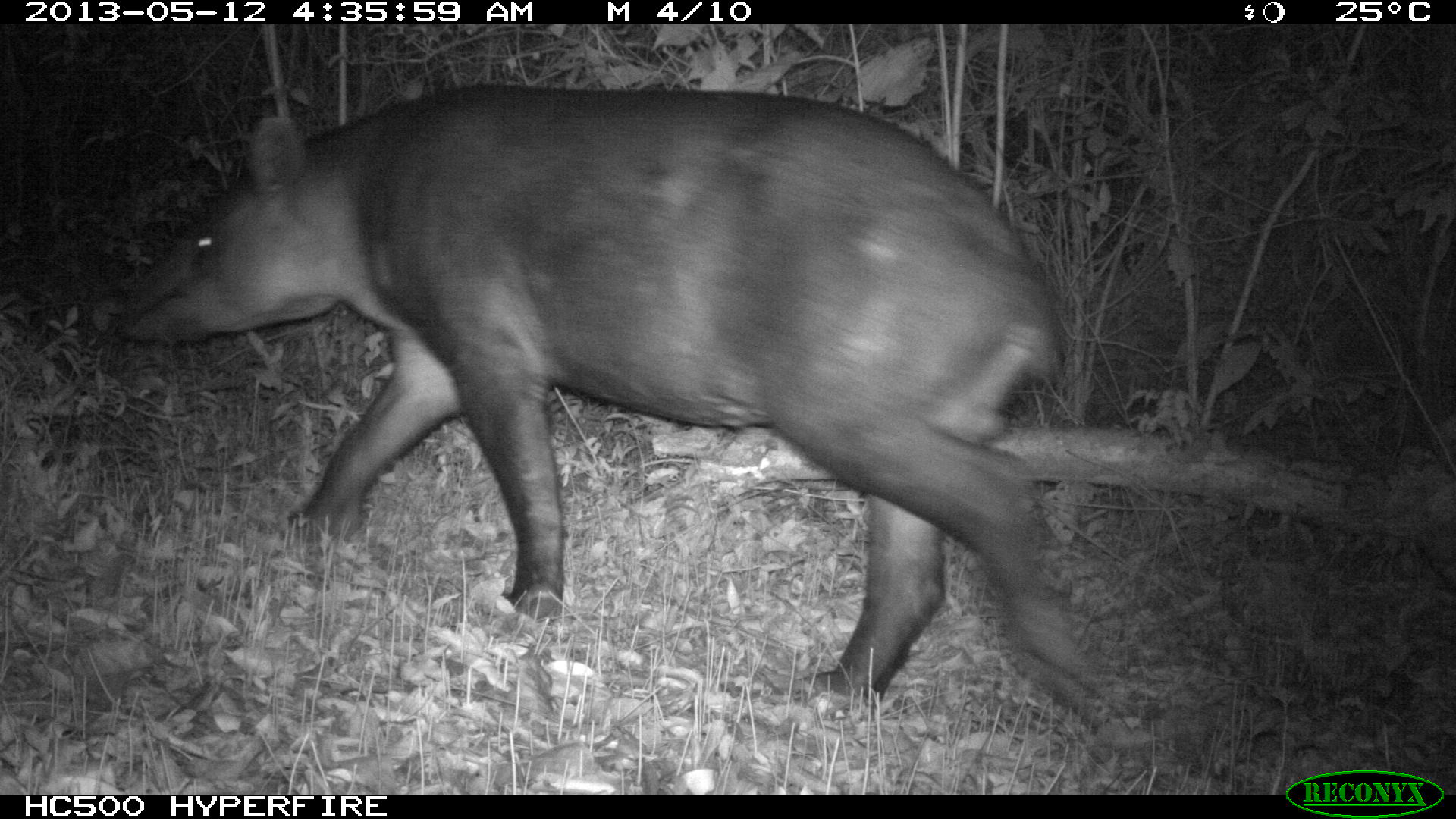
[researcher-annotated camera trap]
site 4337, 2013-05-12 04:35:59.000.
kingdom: Animalia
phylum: Chordata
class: Mammalia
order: Perissodactyla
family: Tapiridae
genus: Tapirus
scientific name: Tapirus bairdii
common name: baird's tapir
Tapirus bairdii (baird's tapir), count 1, sex male.